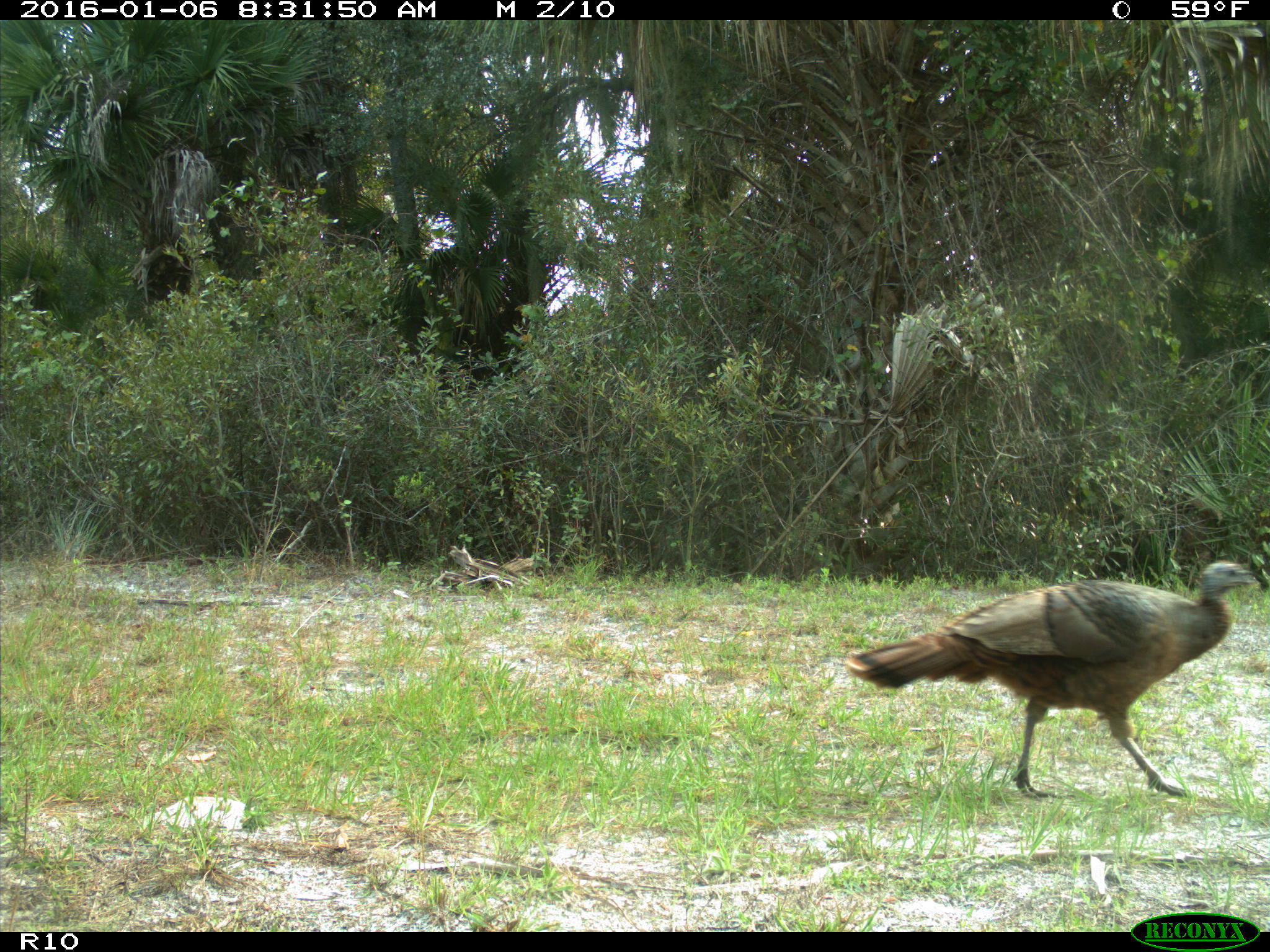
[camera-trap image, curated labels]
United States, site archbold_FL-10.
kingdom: Animalia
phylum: Chordata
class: Aves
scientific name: Aves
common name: birds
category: unidentified bird